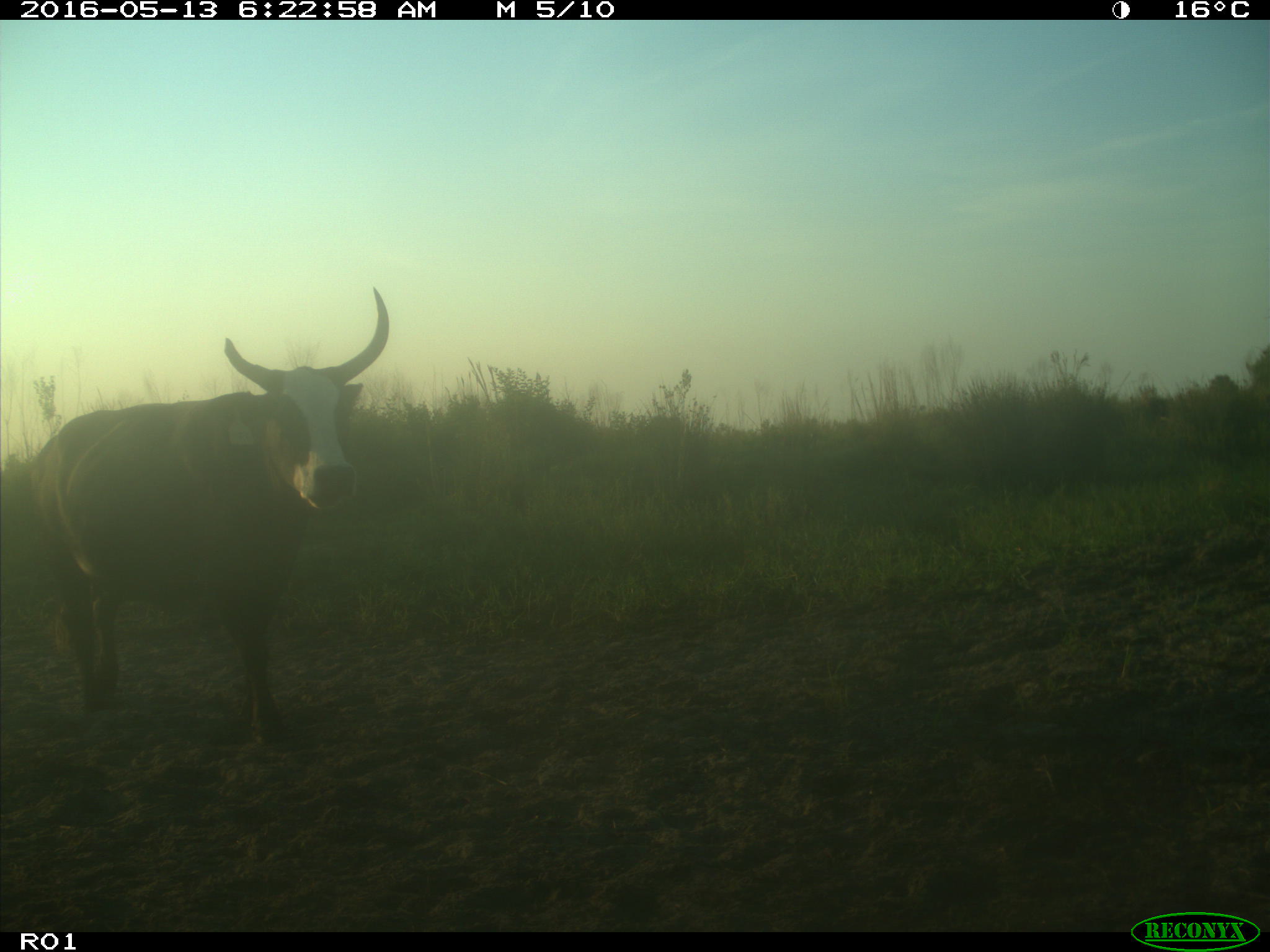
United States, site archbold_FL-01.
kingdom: Animalia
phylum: Chordata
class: Mammalia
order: Artiodactyla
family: Bovidae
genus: Bos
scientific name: Bos taurus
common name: domestic cow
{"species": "Bos taurus (domestic cow)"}